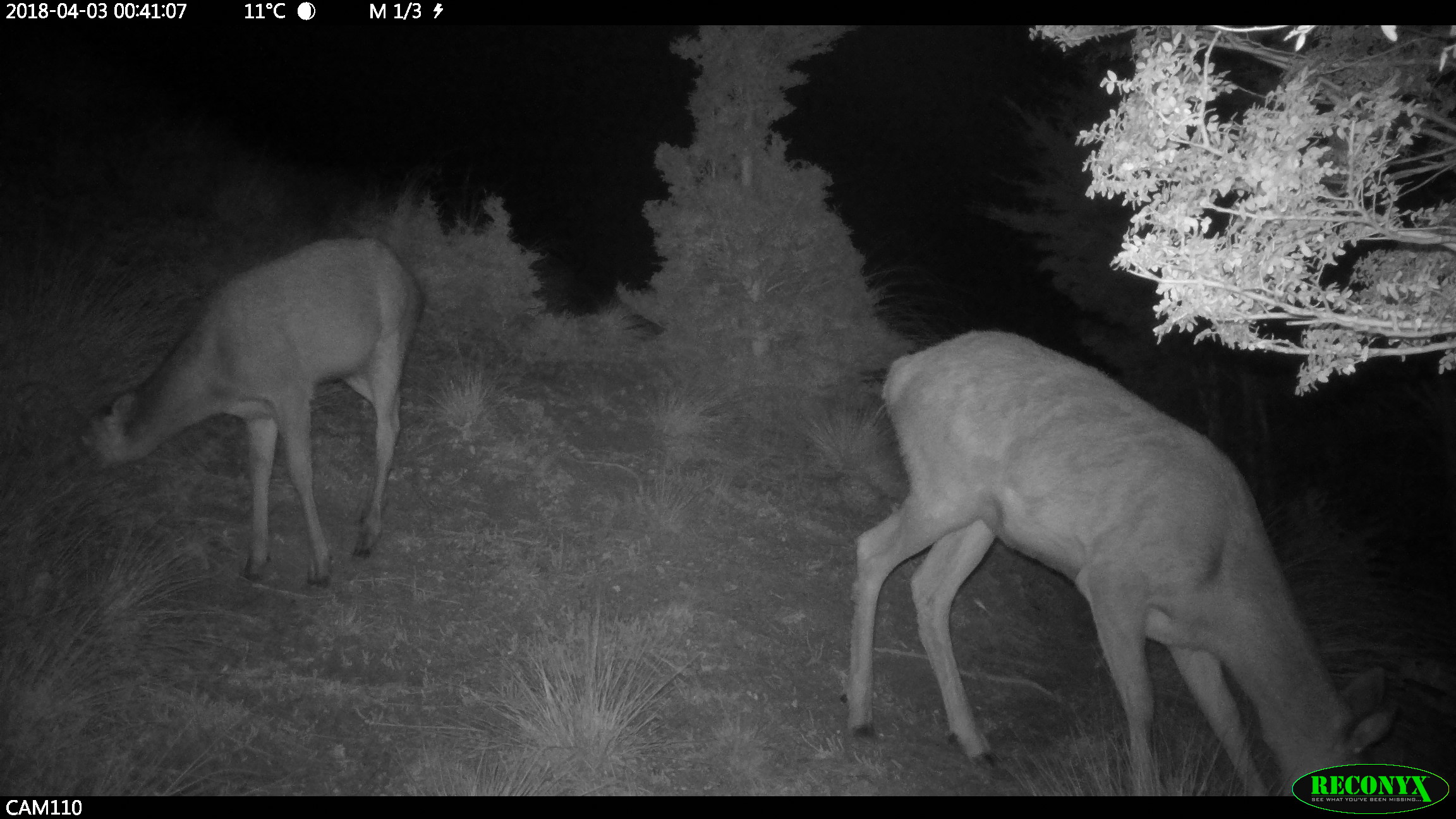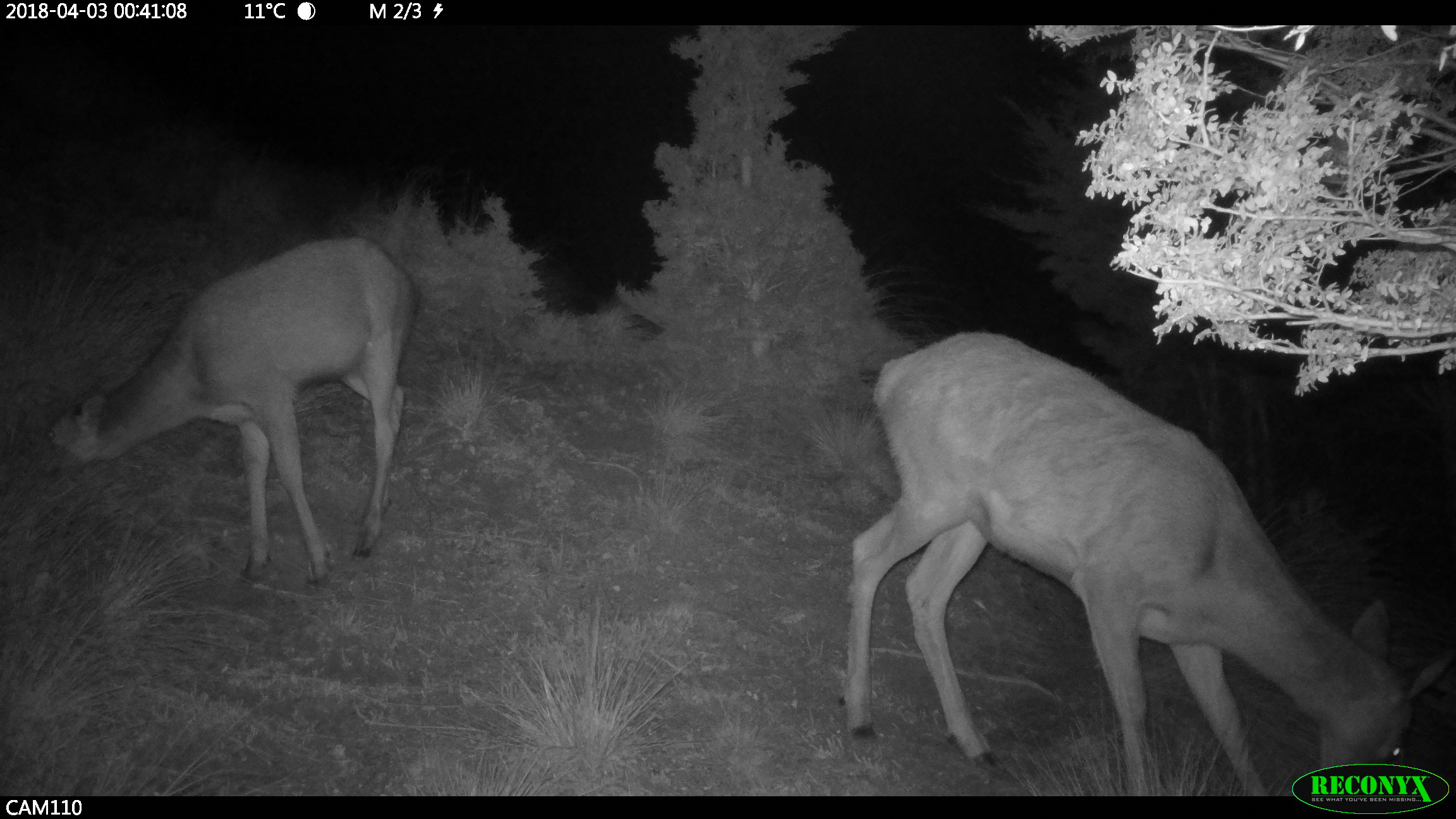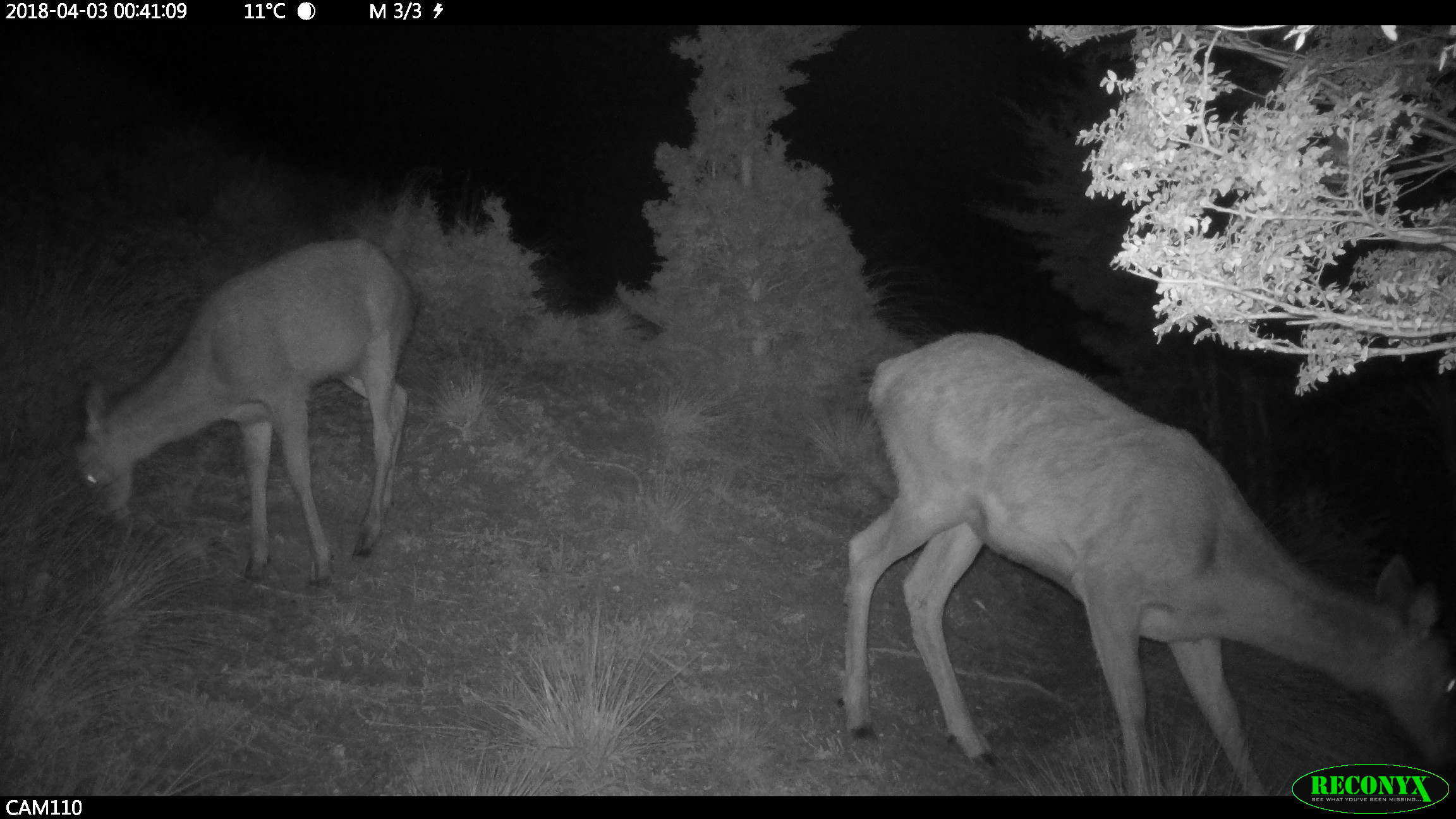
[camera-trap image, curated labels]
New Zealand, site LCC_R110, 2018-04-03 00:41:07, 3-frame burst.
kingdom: Animalia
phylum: Chordata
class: Mammalia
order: Artiodactyla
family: Cervidae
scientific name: Cervidae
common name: deer